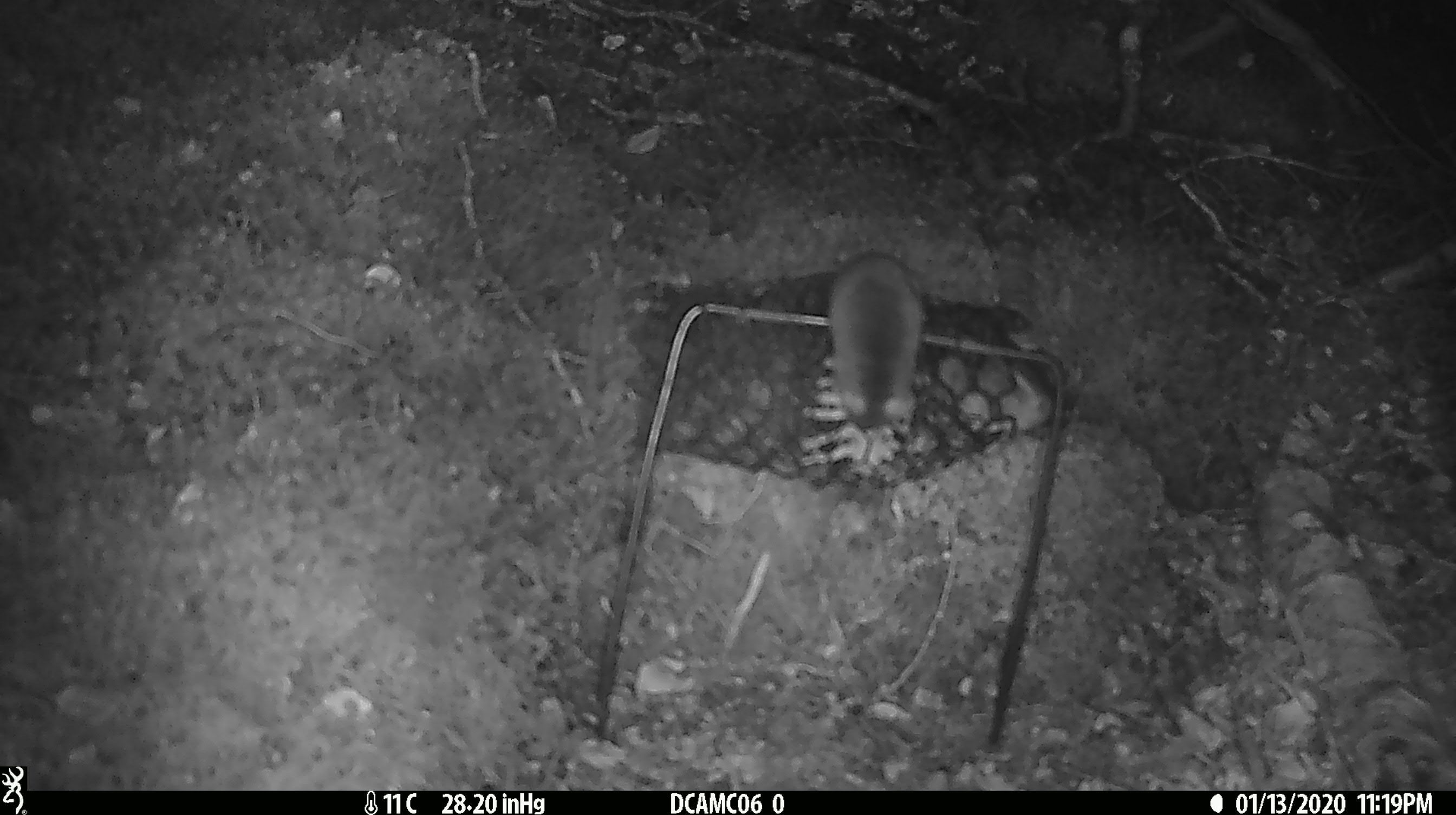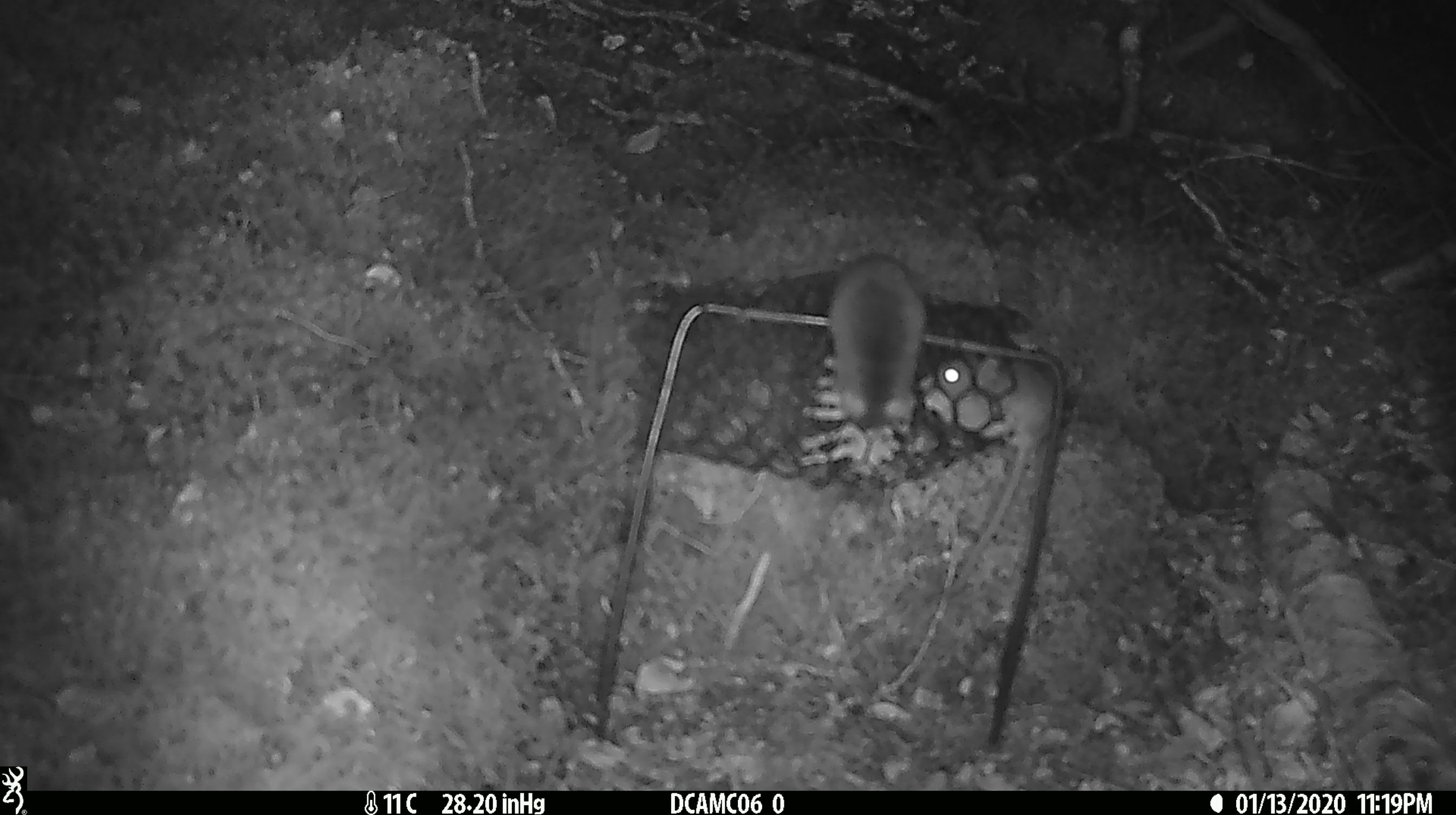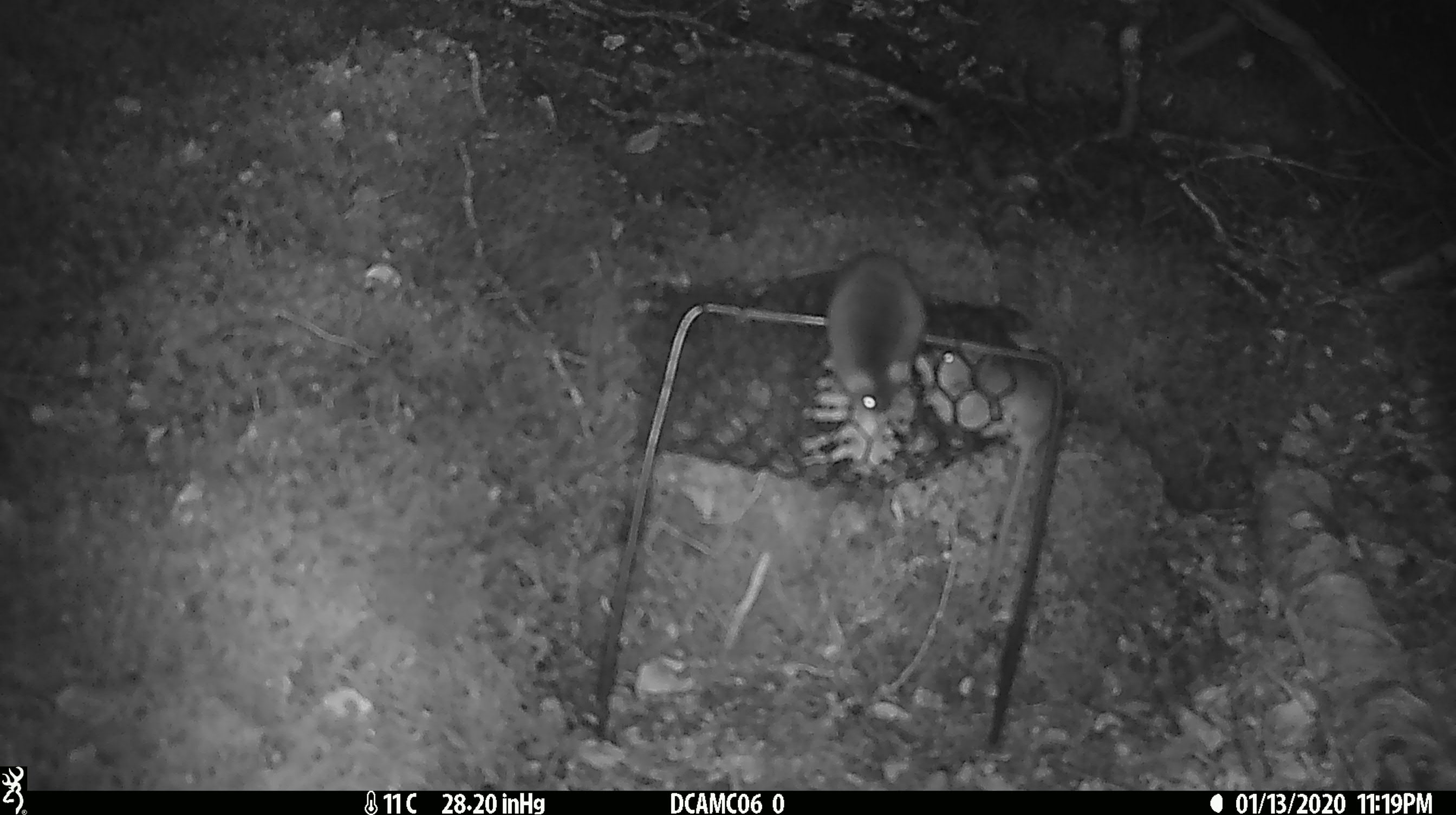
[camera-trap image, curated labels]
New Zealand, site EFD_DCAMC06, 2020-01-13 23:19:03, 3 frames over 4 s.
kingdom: Animalia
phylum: Chordata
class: Mammalia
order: Rodentia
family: Muridae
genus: Mus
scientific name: Mus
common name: mouse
Mouse (Mus).